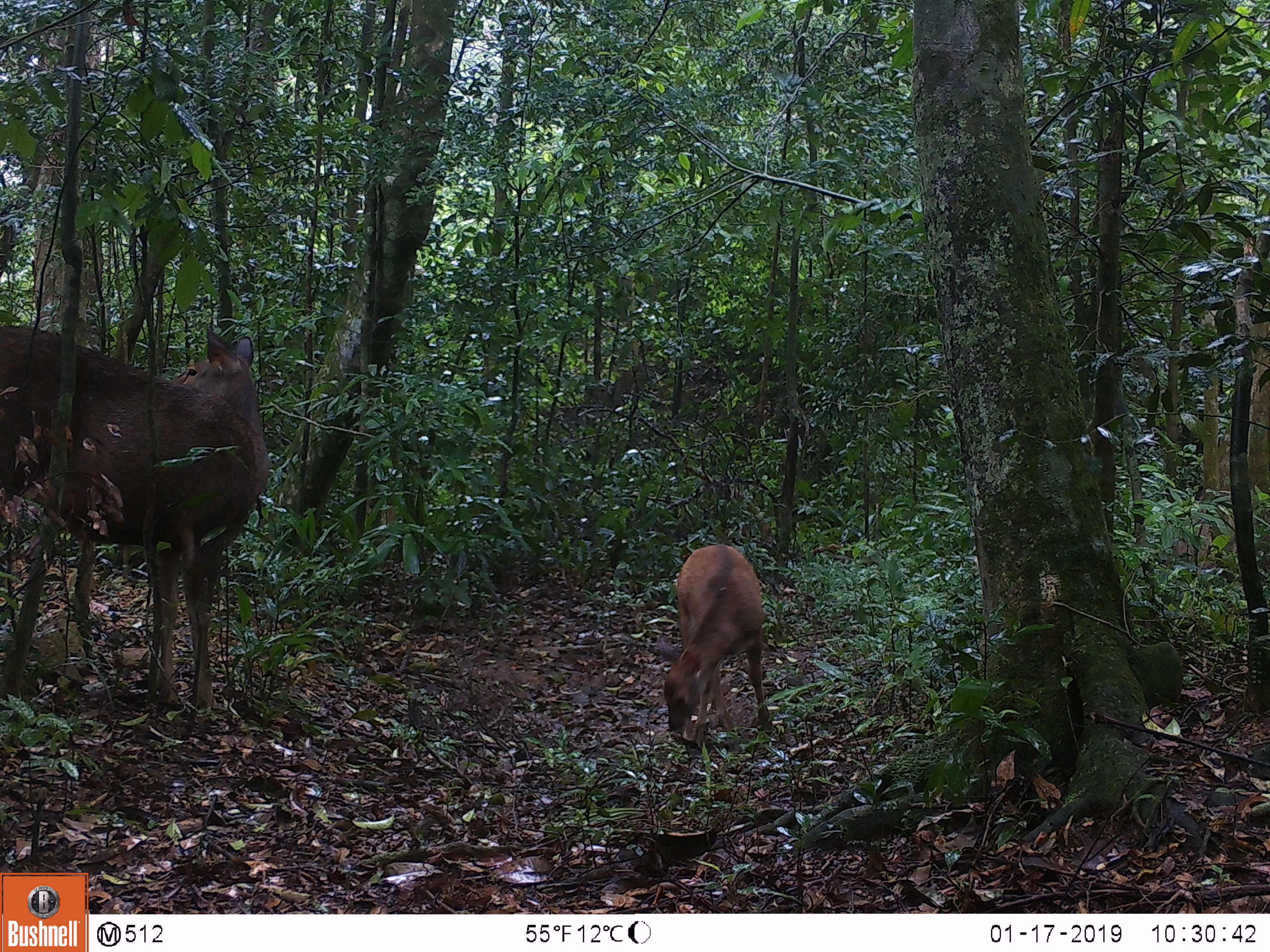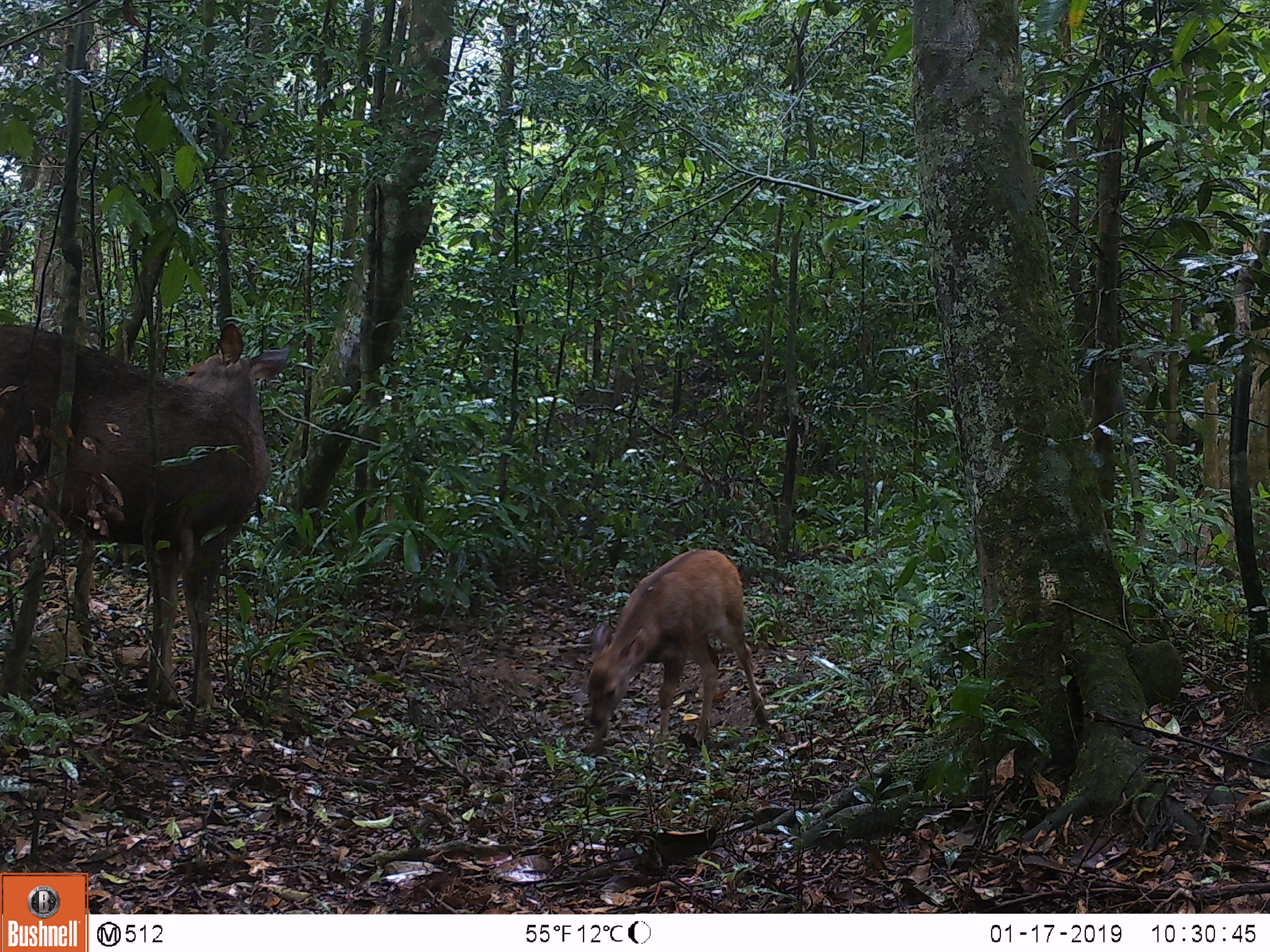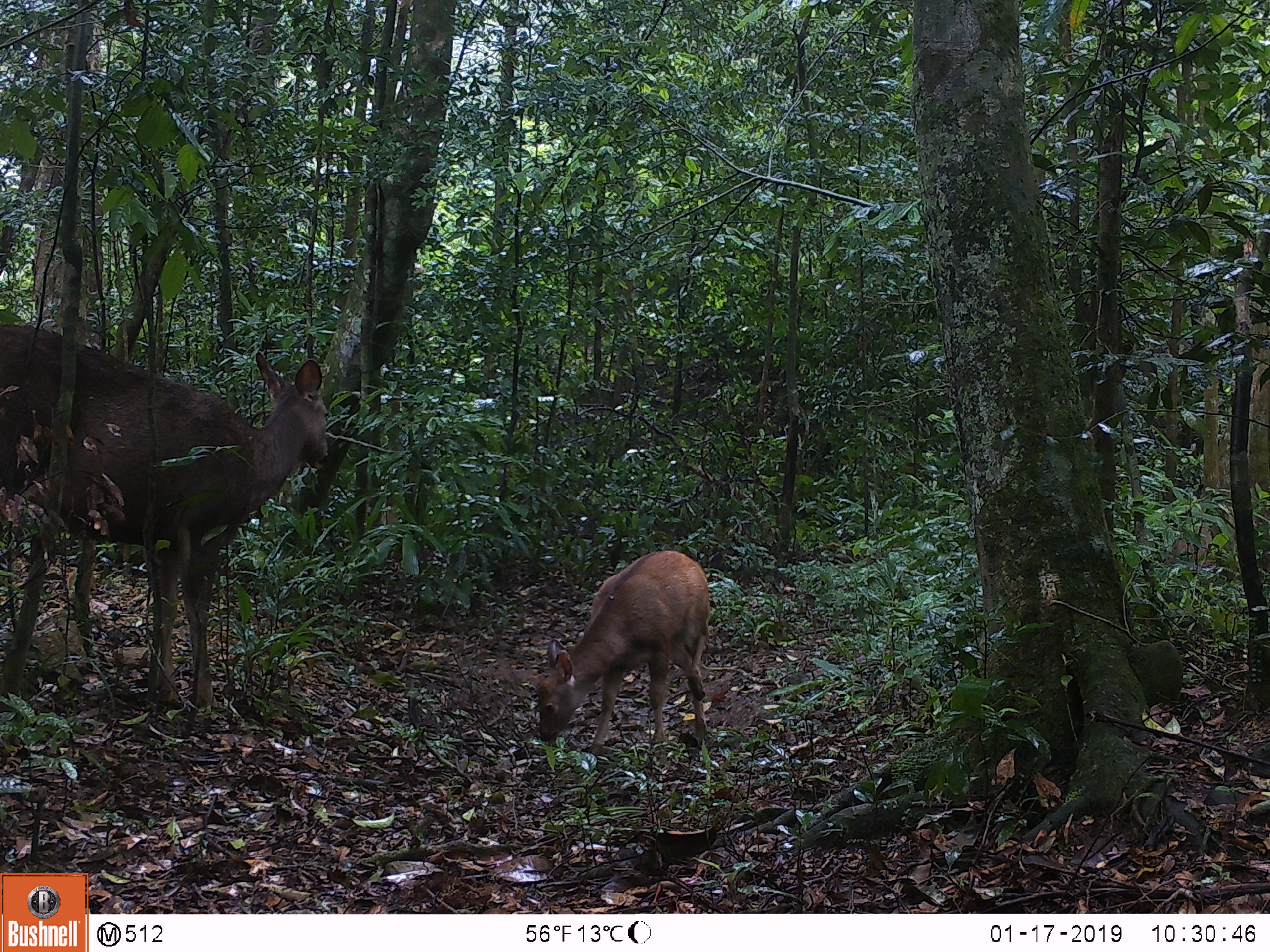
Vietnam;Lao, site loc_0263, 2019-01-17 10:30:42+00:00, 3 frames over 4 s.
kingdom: Animalia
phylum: Chordata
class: Mammalia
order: Artiodactyla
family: Cervidae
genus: Rusa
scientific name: Rusa unicolor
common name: sambar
Sambar (Rusa unicolor). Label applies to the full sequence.